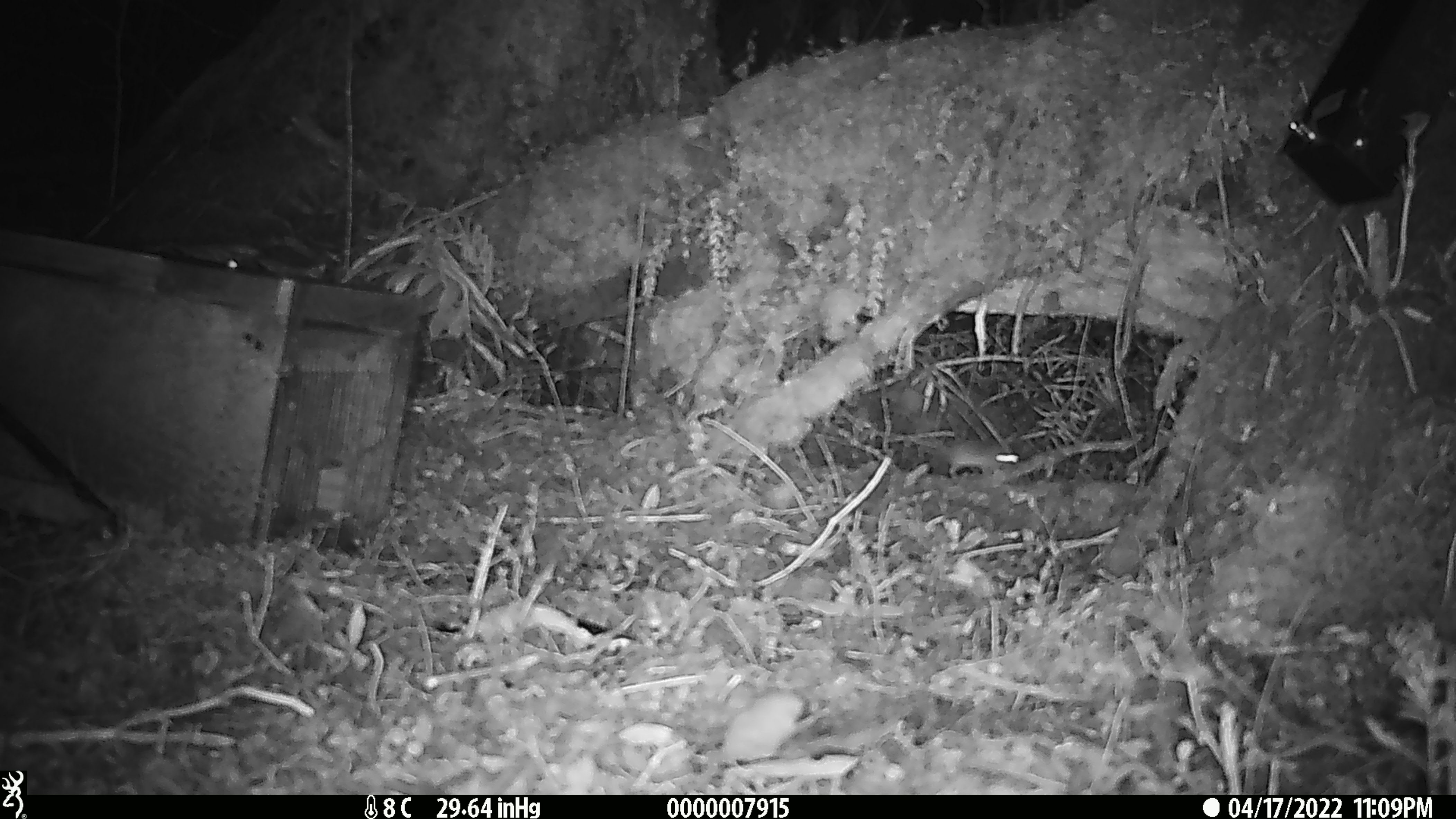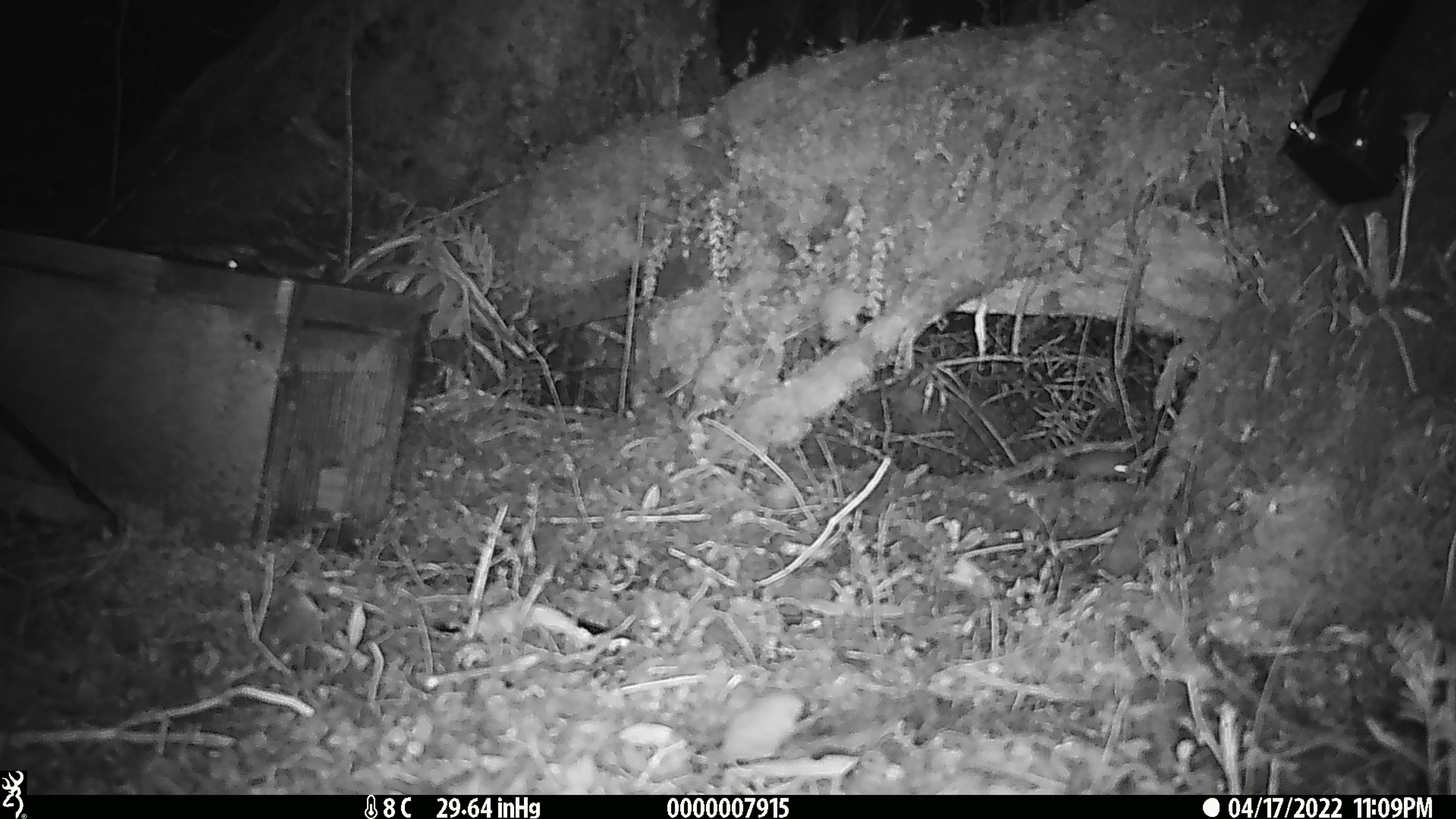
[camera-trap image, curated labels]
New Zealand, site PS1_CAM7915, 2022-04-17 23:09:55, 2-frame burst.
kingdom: Animalia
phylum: Chordata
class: Mammalia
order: Rodentia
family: Muridae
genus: Mus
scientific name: Mus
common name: mouse